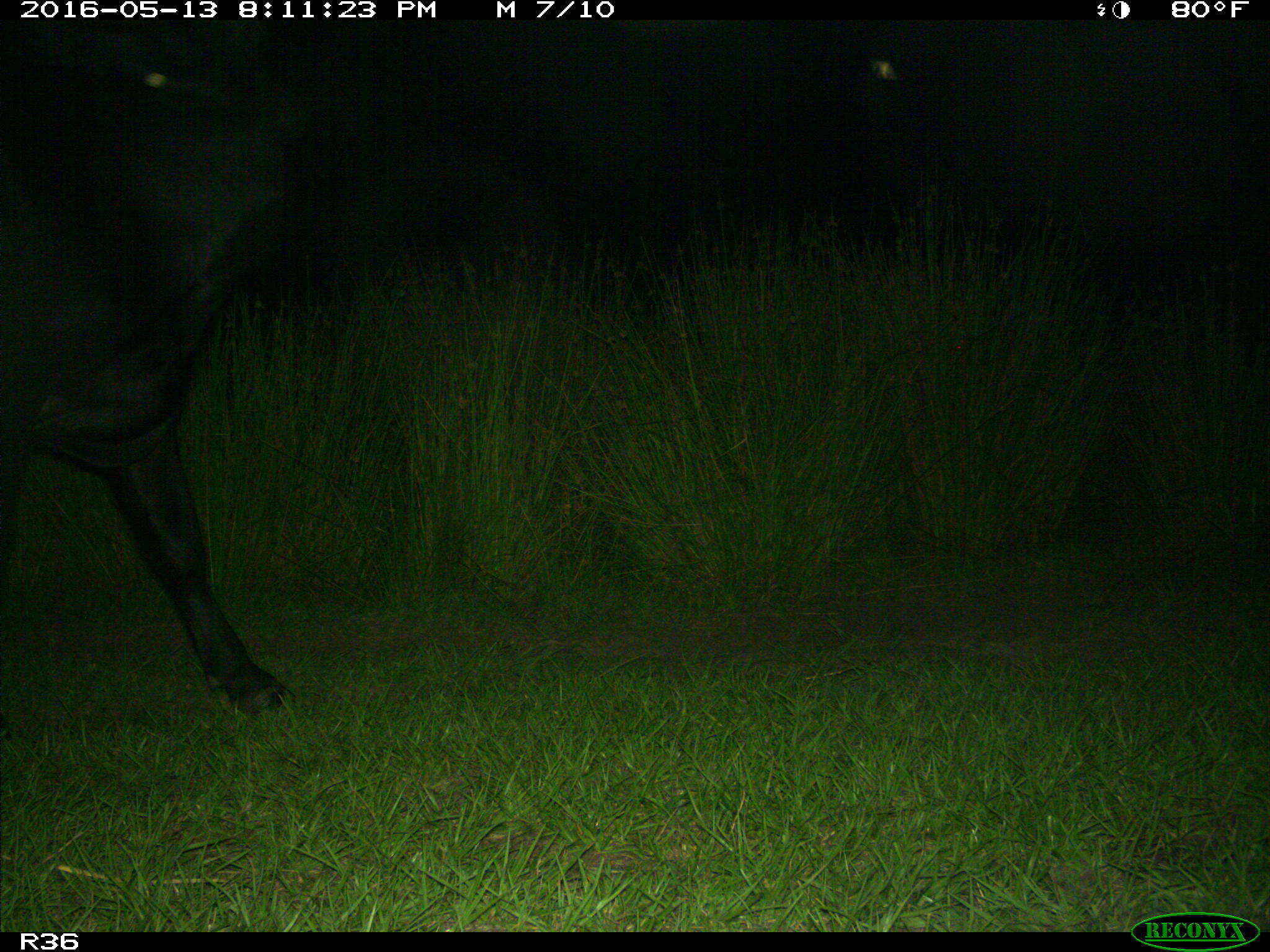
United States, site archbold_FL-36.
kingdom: Animalia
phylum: Chordata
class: Mammalia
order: Artiodactyla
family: Bovidae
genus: Bos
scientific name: Bos taurus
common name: domestic cow